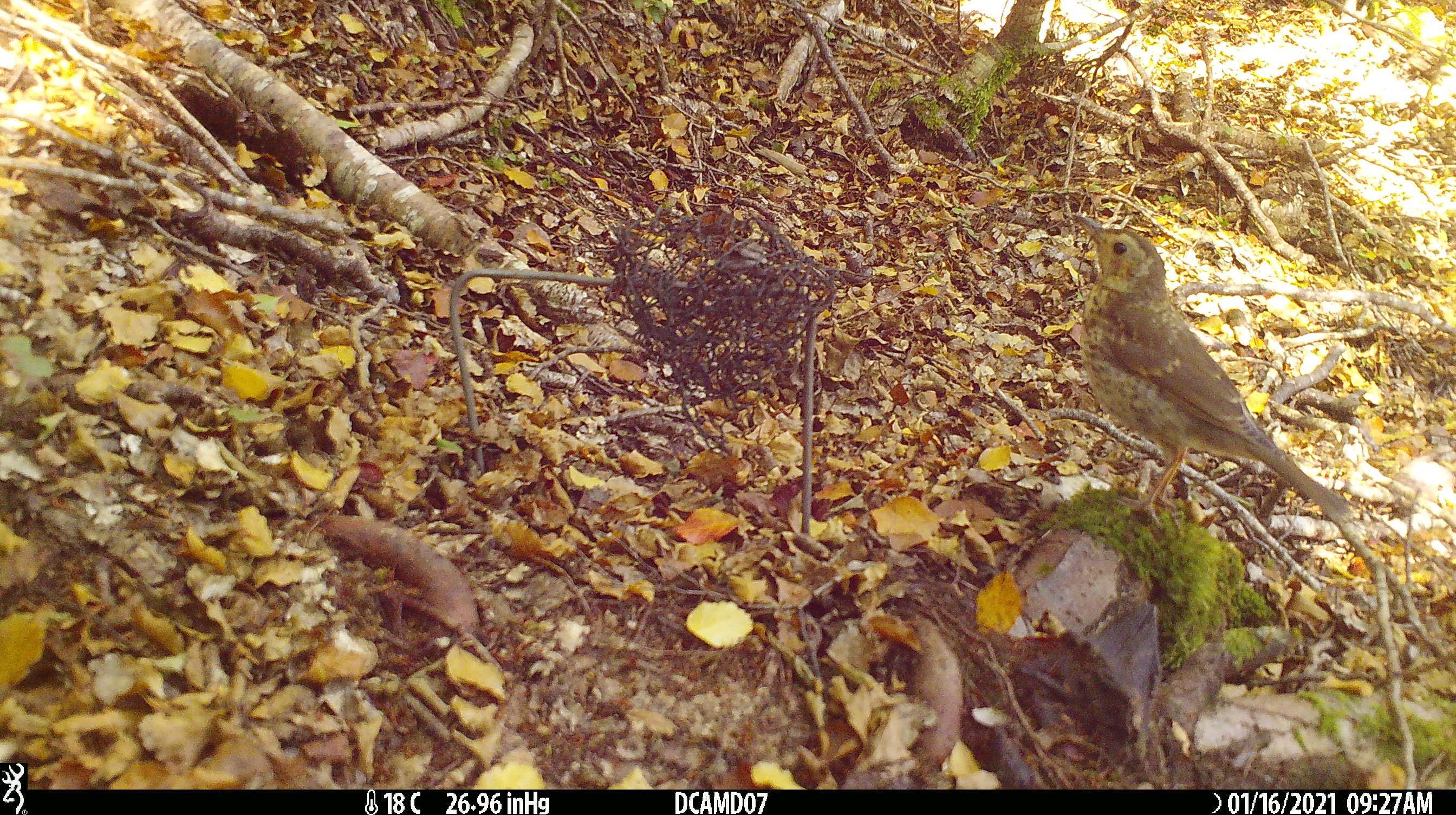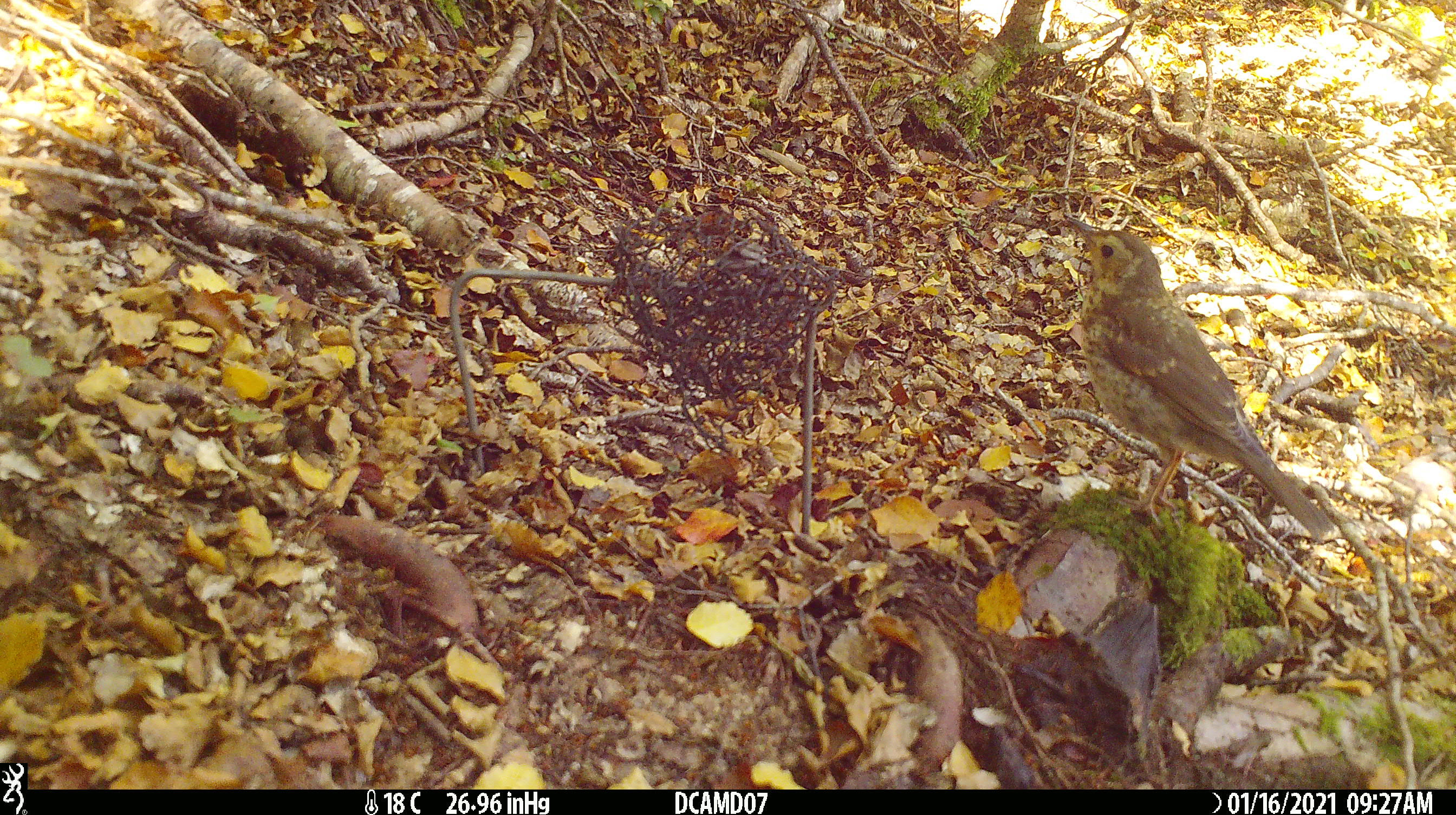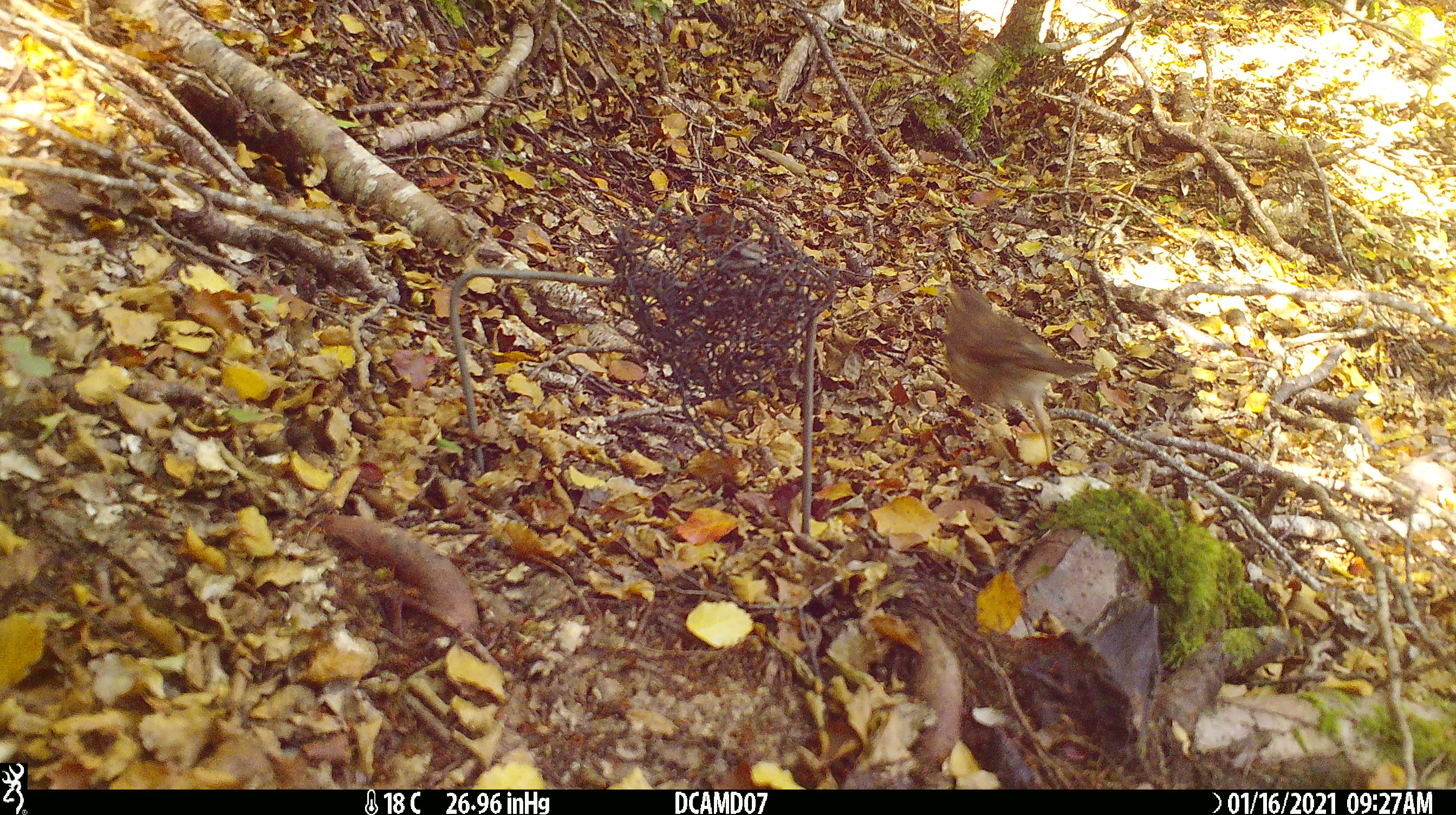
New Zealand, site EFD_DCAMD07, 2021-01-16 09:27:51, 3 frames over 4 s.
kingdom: Animalia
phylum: Chordata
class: Aves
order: Passeriformes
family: Turdidae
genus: Turdus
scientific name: Turdus philomelos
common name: song thrush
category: thrush